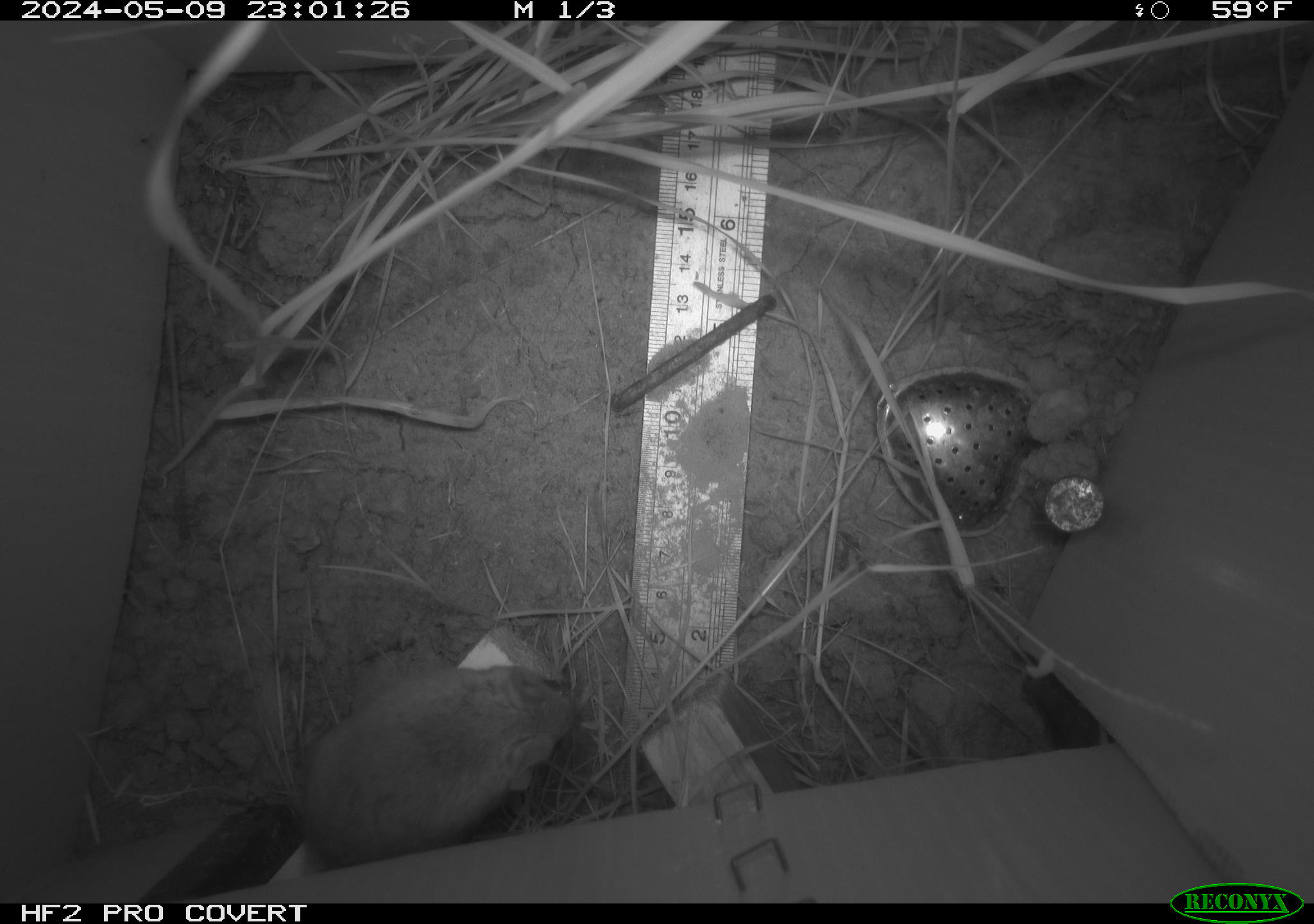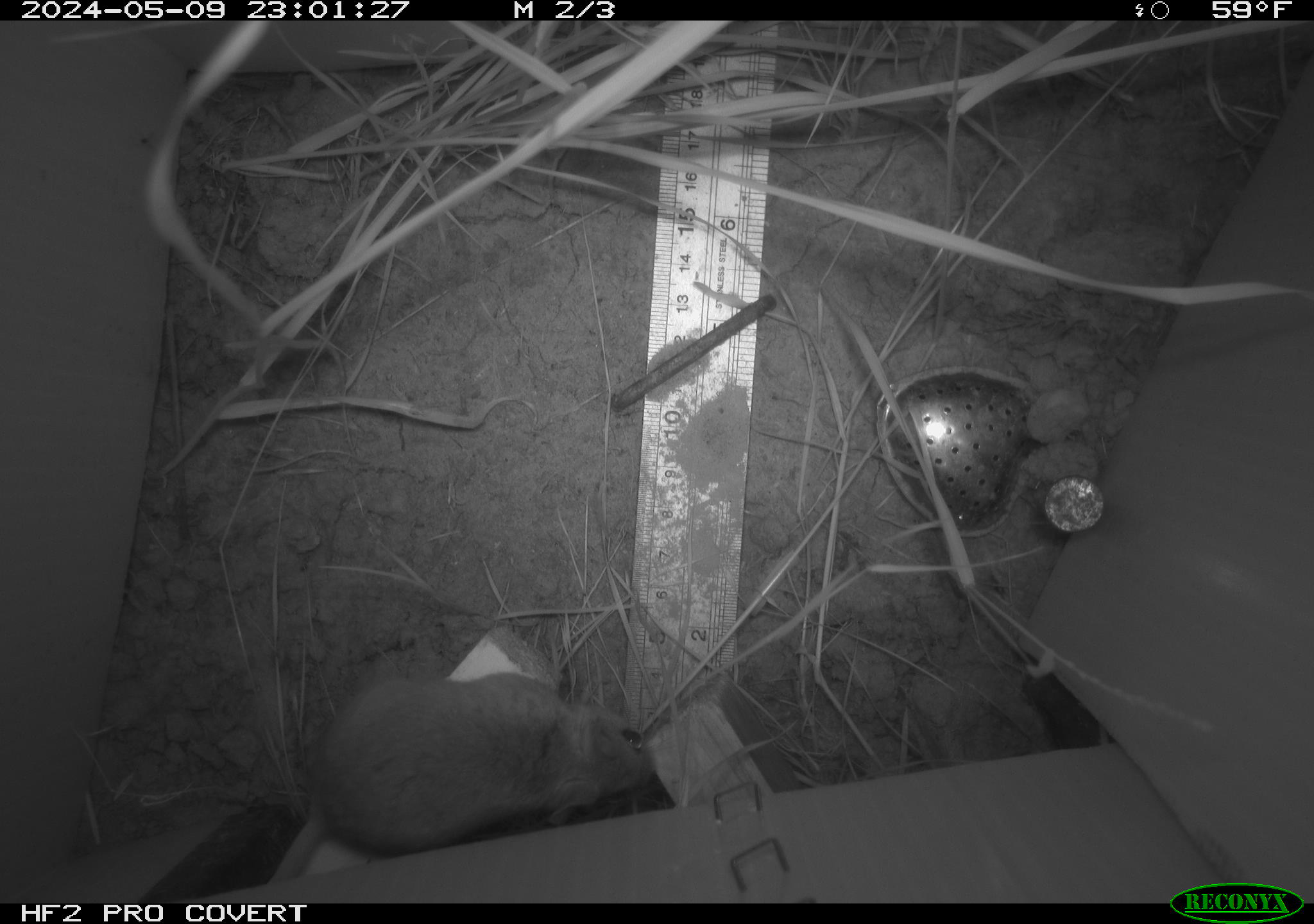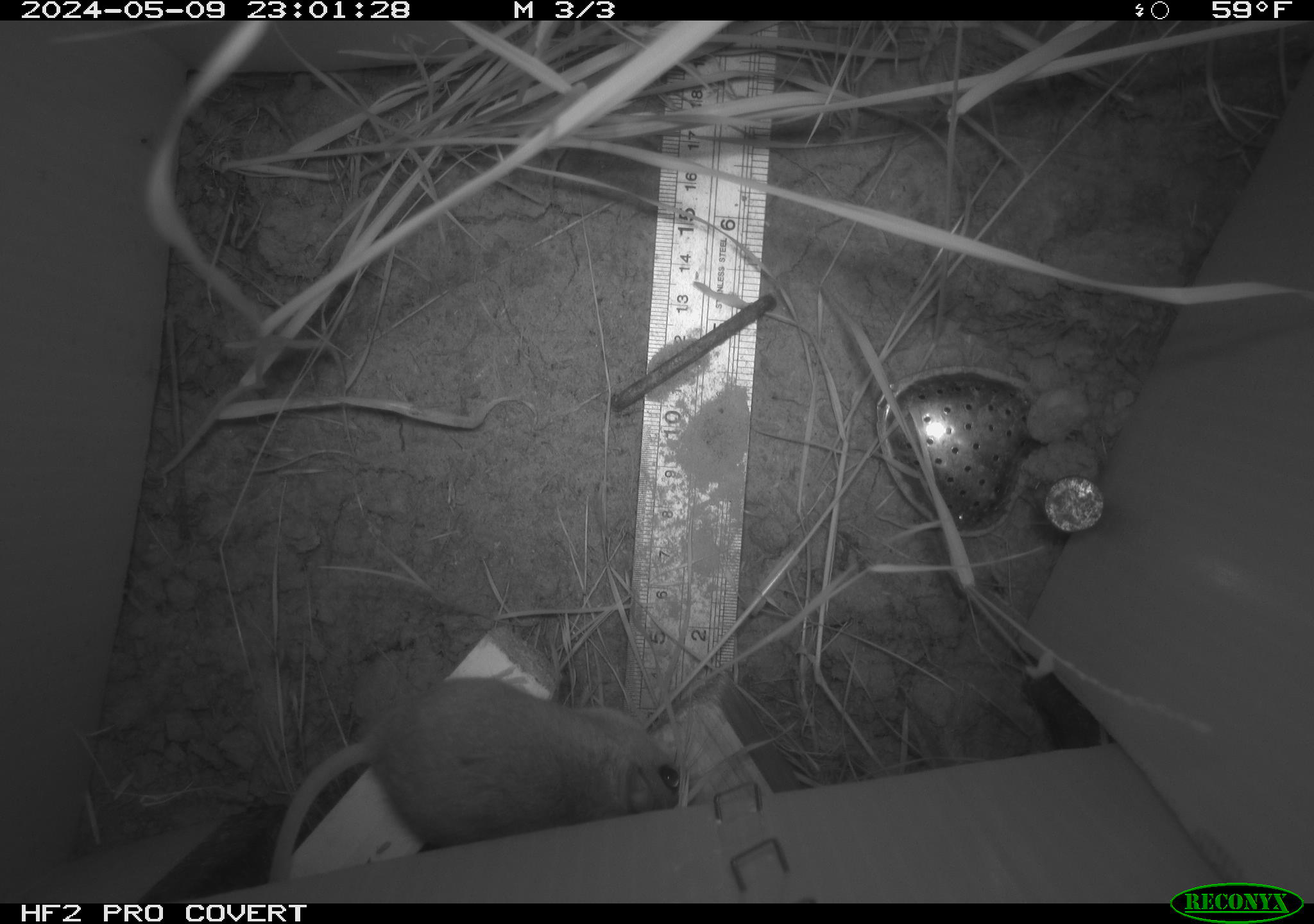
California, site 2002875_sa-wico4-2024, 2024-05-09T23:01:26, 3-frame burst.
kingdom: Animalia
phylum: Chordata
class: Mammalia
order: Rodentia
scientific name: Rodentia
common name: rodent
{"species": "rodent (Rodentia)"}